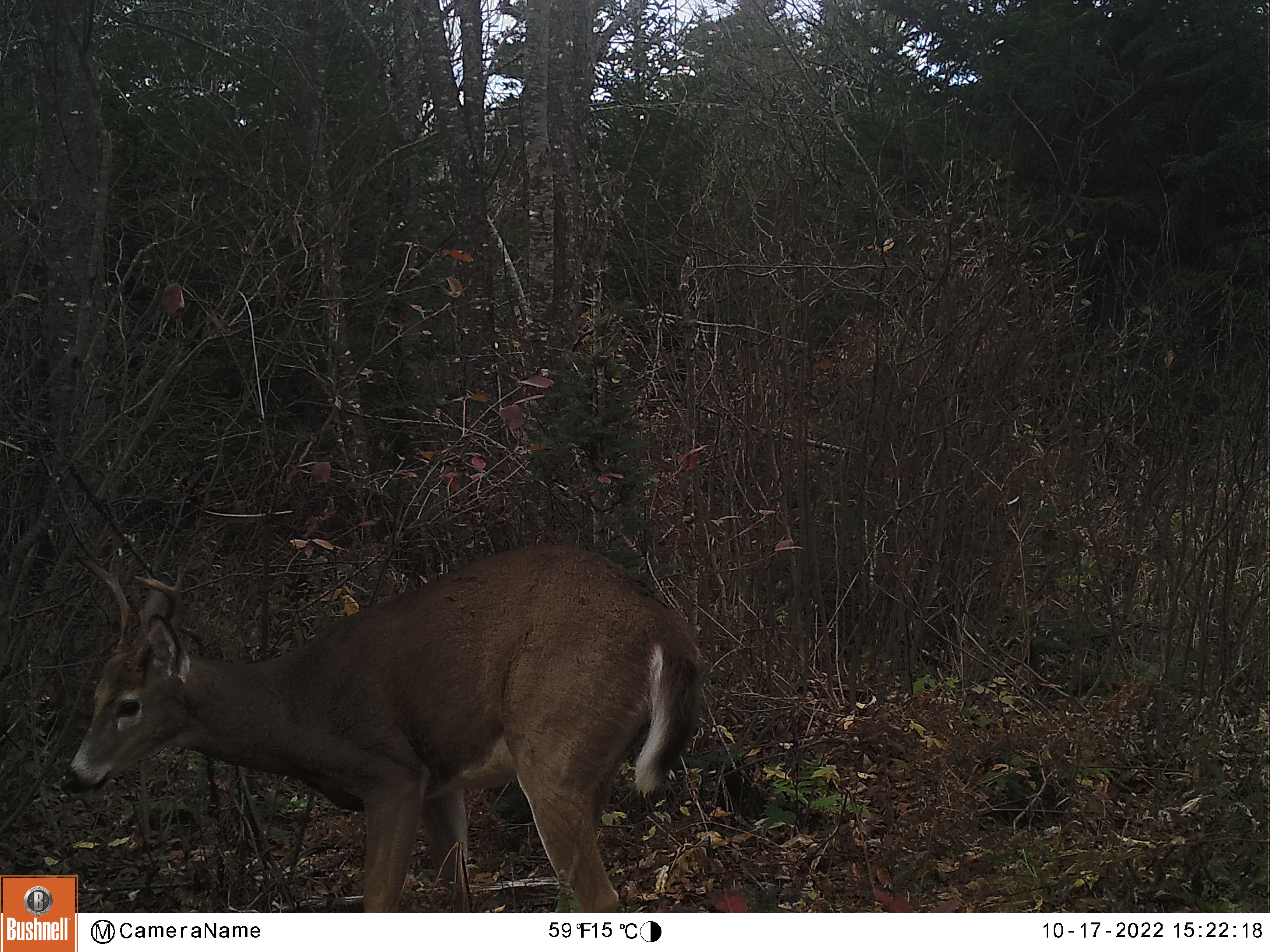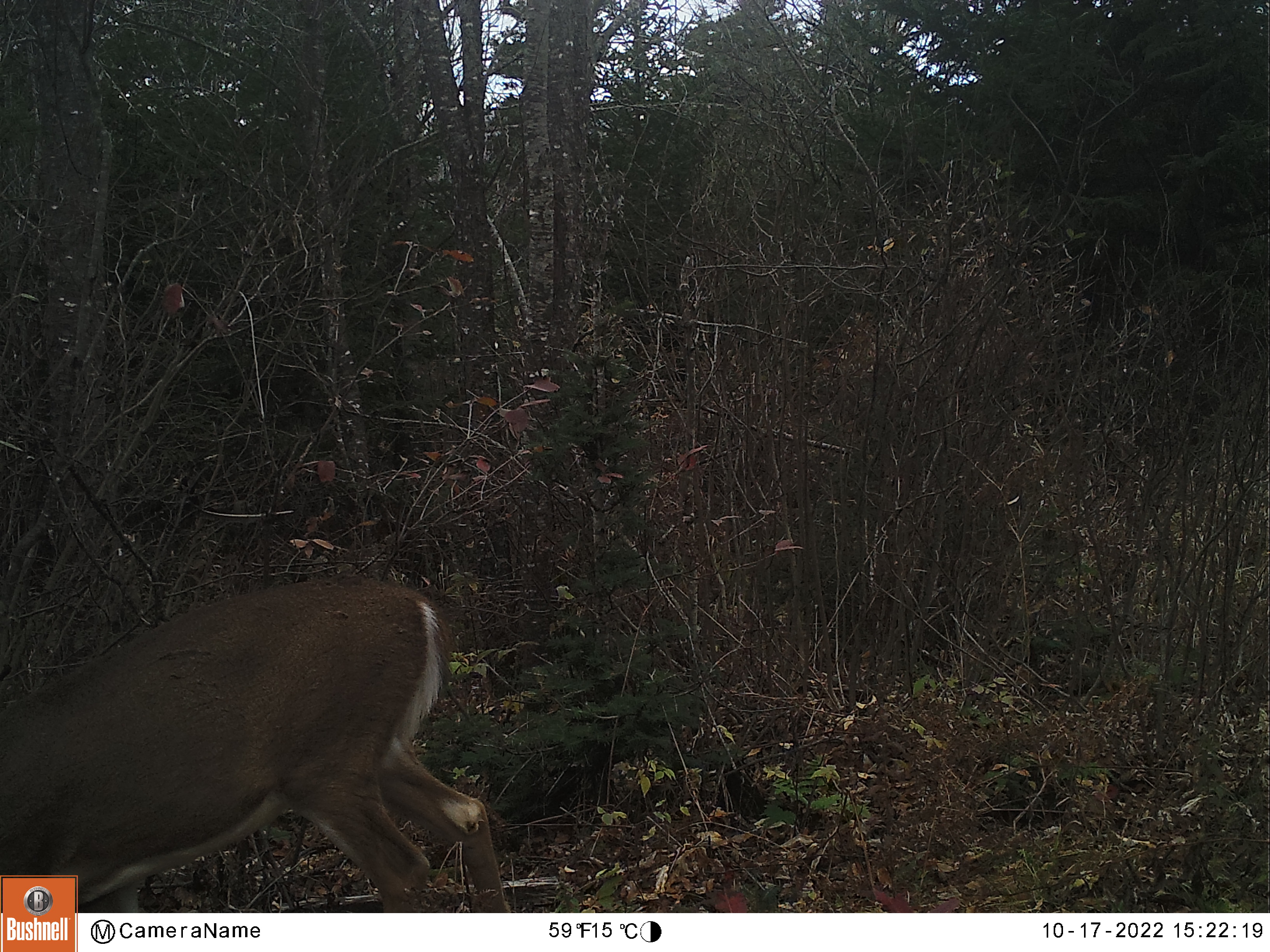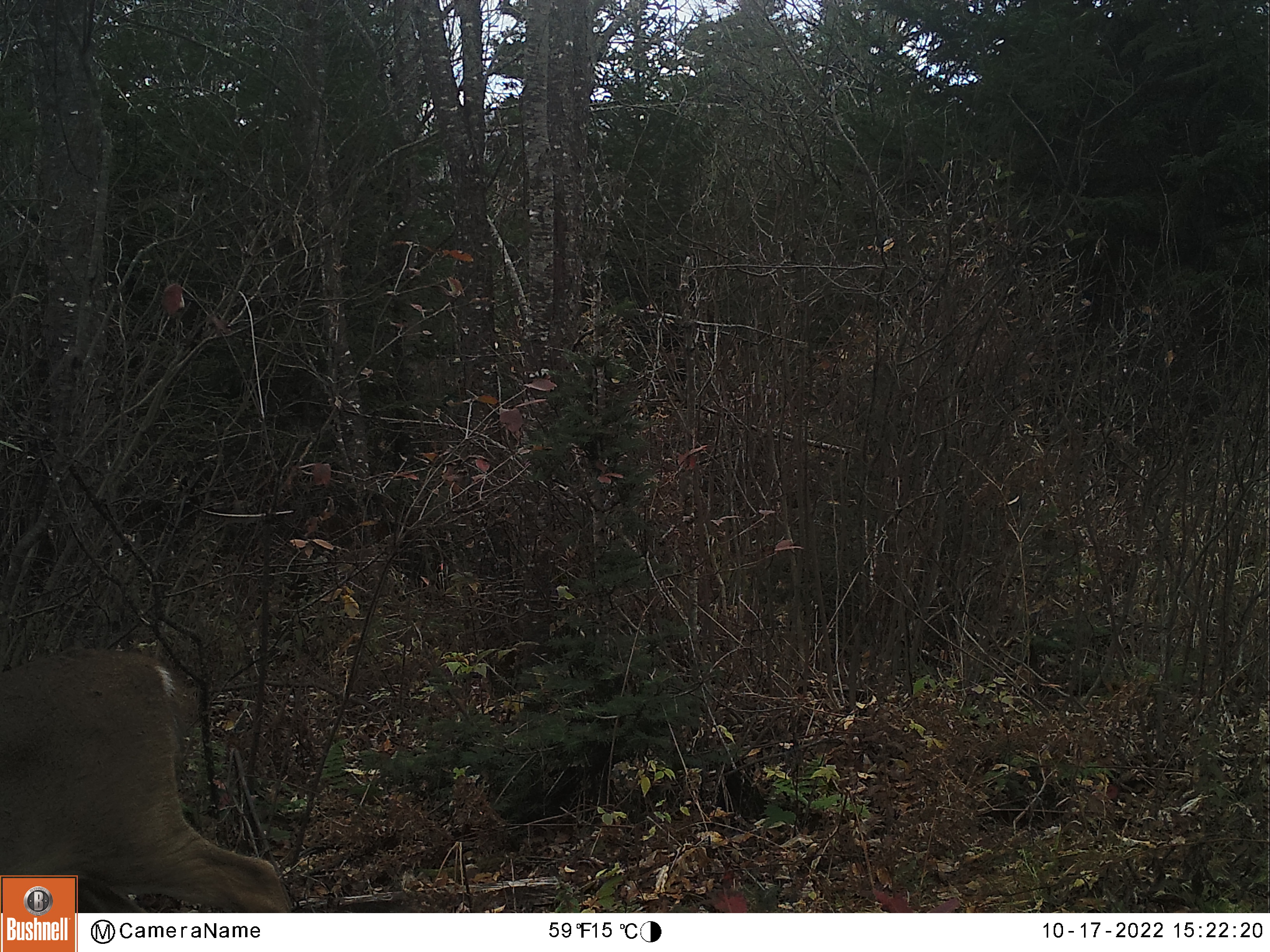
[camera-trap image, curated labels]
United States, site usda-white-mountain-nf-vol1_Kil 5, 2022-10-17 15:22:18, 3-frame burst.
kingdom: Animalia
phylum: Chordata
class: Mammalia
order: Artiodactyla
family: Cervidae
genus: Odocoileus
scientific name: Odocoileus virginianus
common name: white-tailed deer